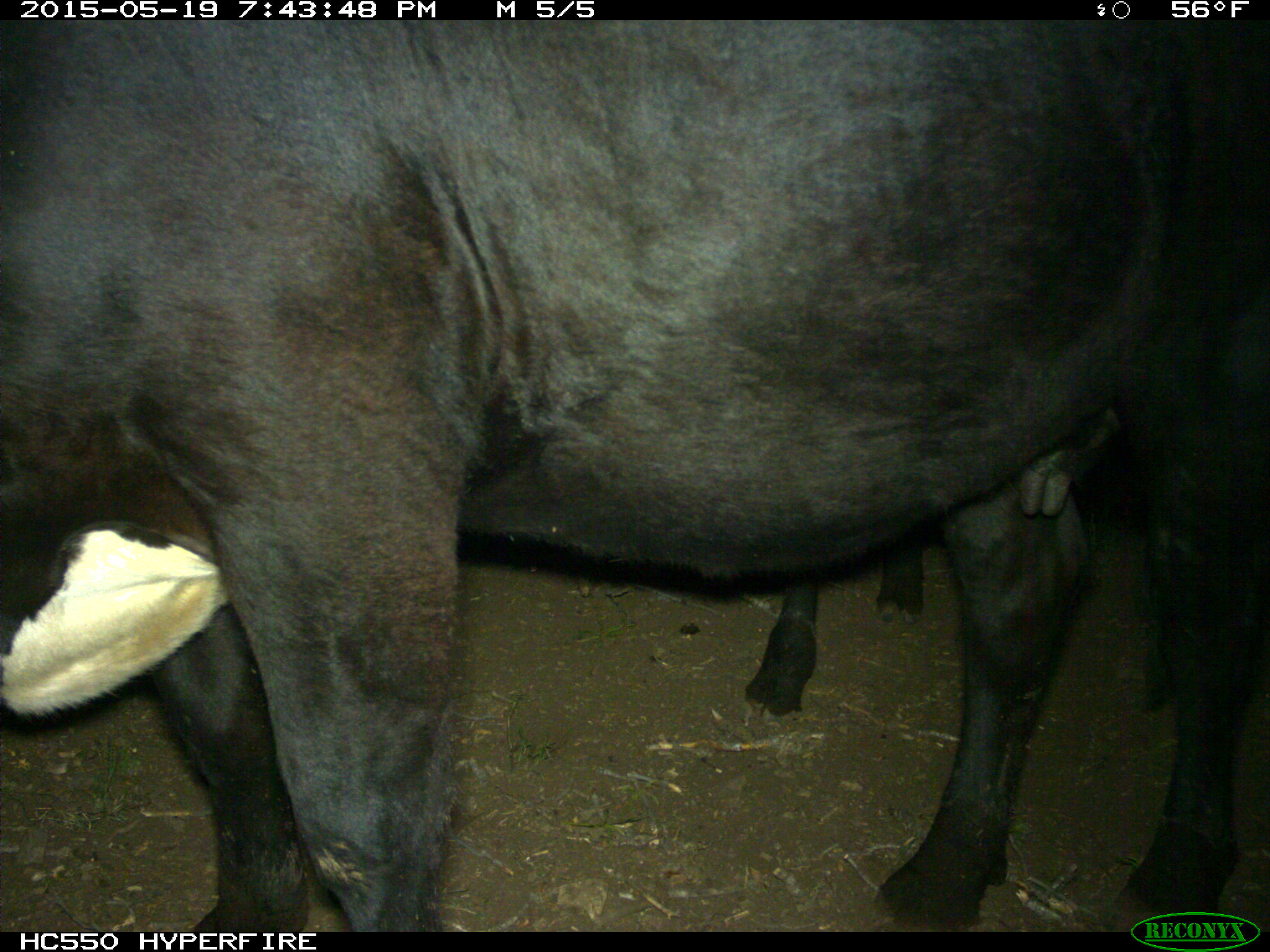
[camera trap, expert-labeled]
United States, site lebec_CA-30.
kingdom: Animalia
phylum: Chordata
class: Mammalia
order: Artiodactyla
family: Bovidae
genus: Bos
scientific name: Bos taurus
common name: domestic cow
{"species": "Bos taurus (domestic cow)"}